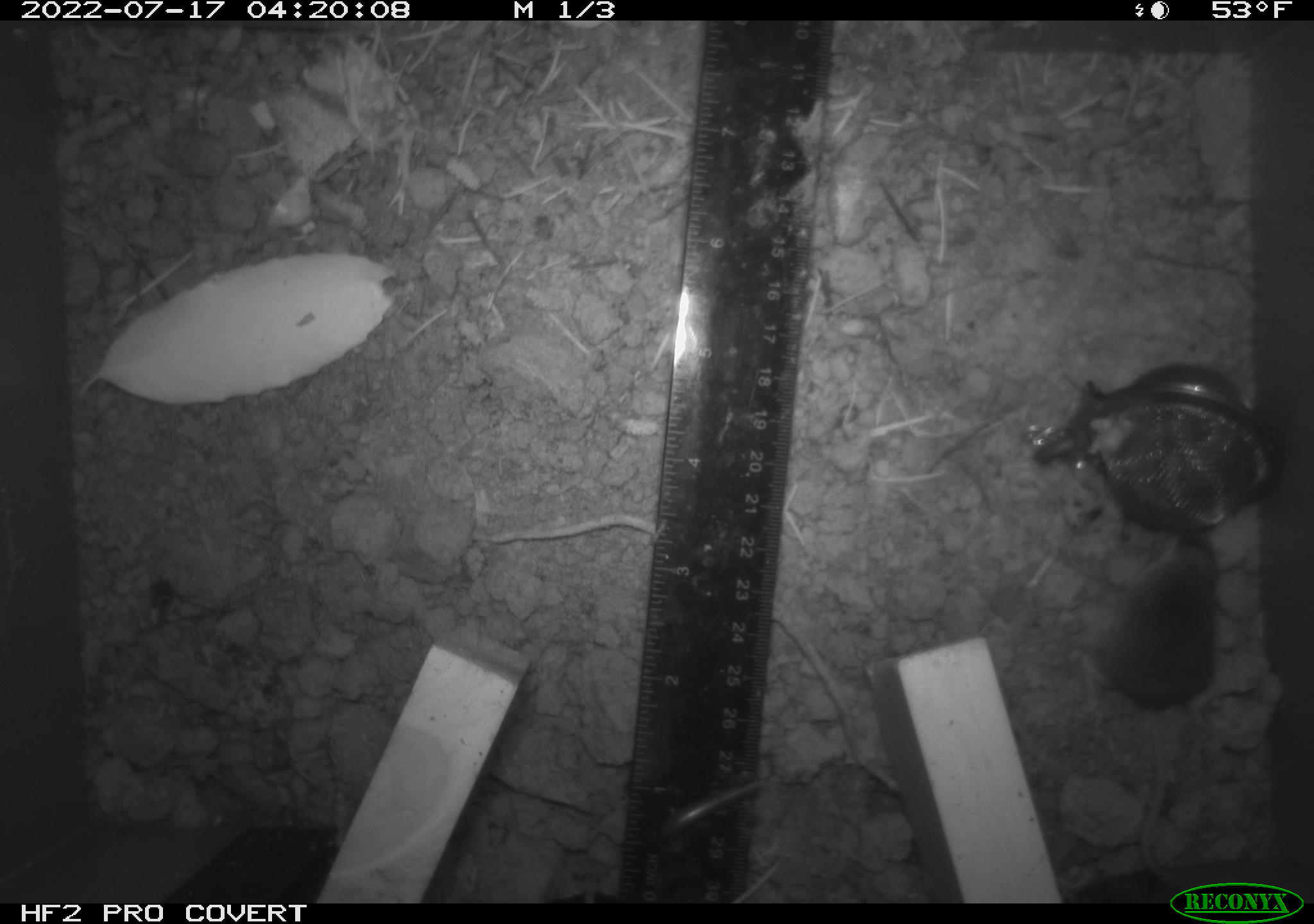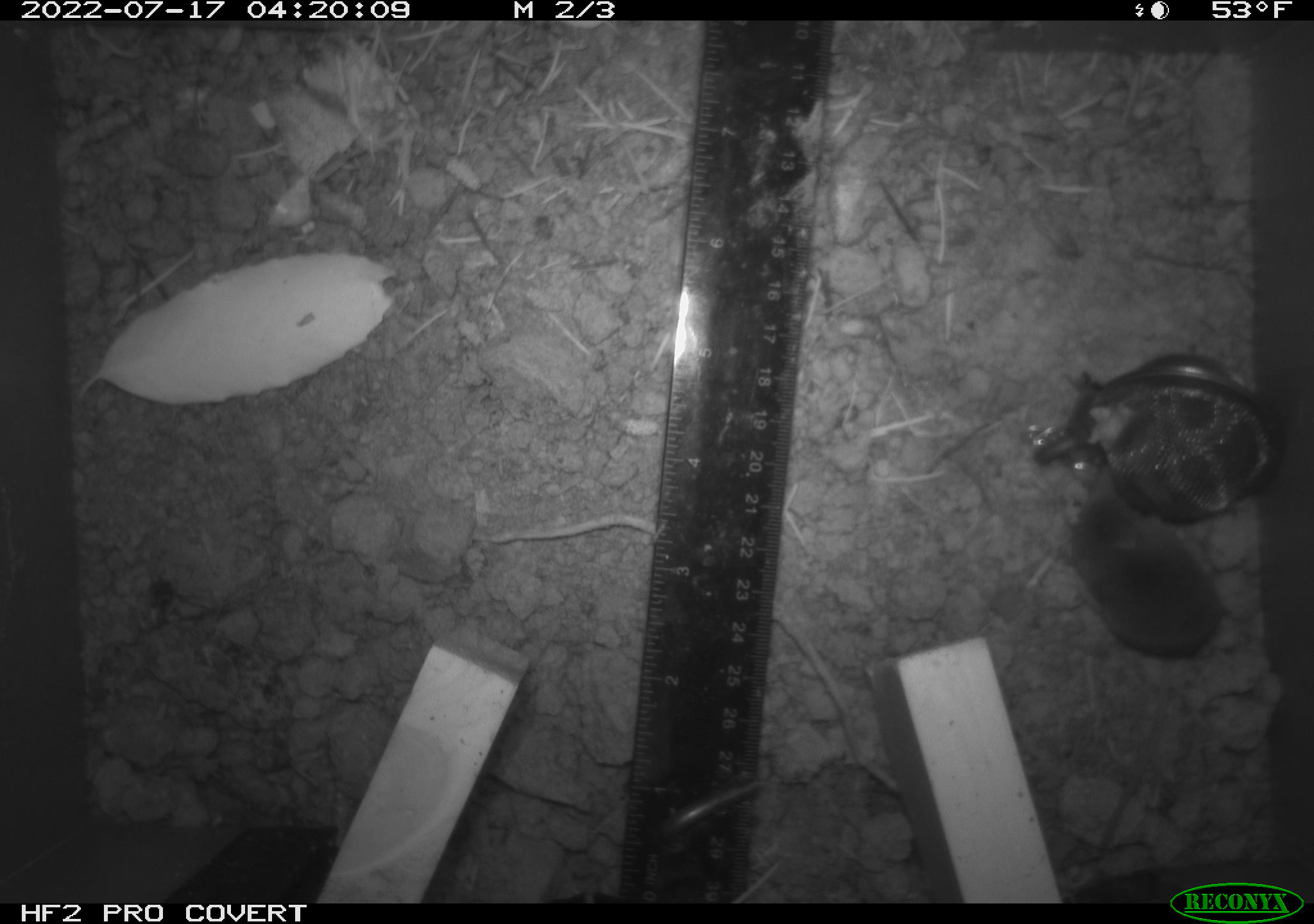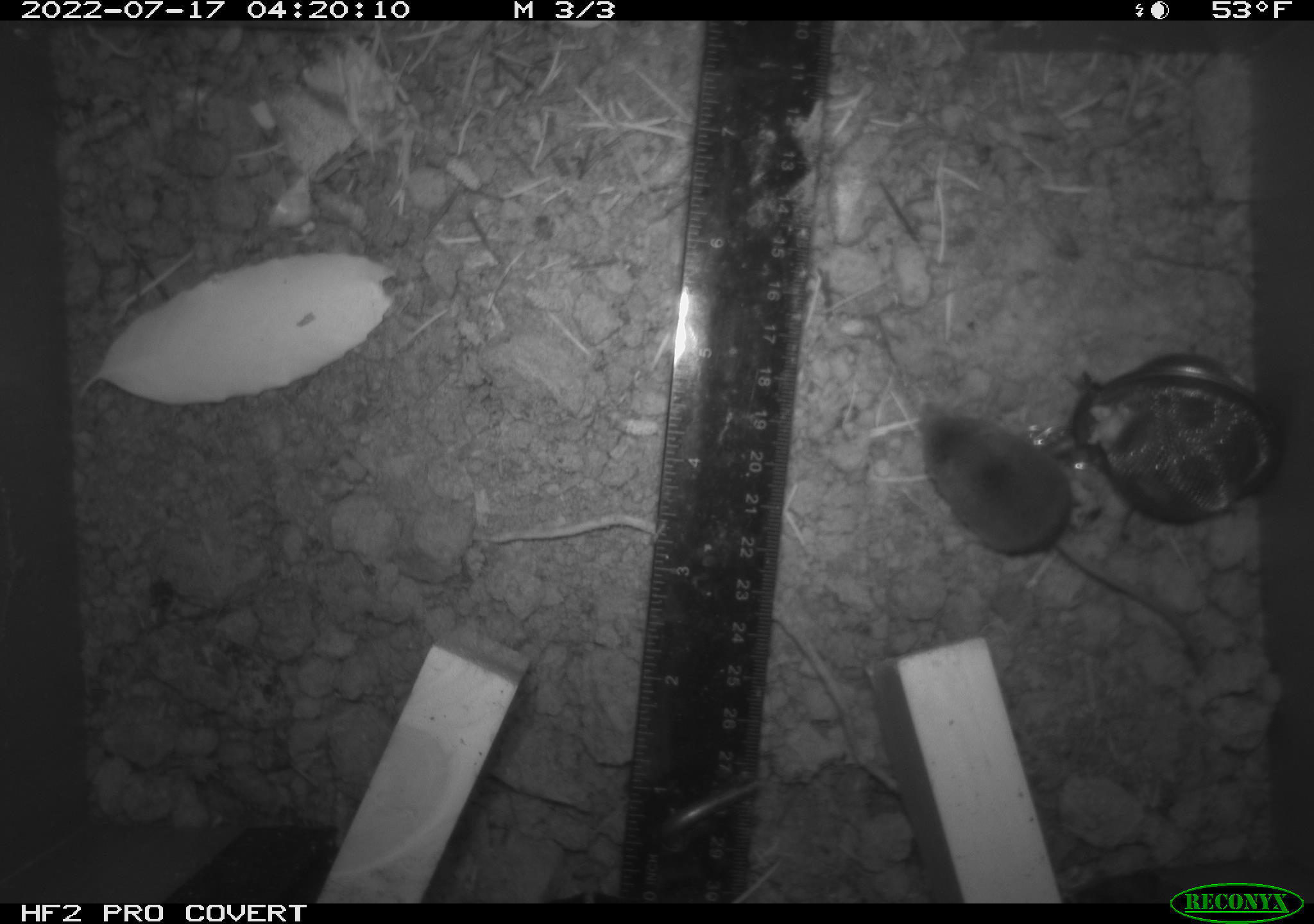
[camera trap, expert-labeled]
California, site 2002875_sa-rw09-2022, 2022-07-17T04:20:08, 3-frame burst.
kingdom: Animalia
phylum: Chordata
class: Mammalia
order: Eulipotyphla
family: Soricidae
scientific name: Soricidae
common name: shrews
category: soricidae family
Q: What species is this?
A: Soricidae family (shrews) (Soricidae).